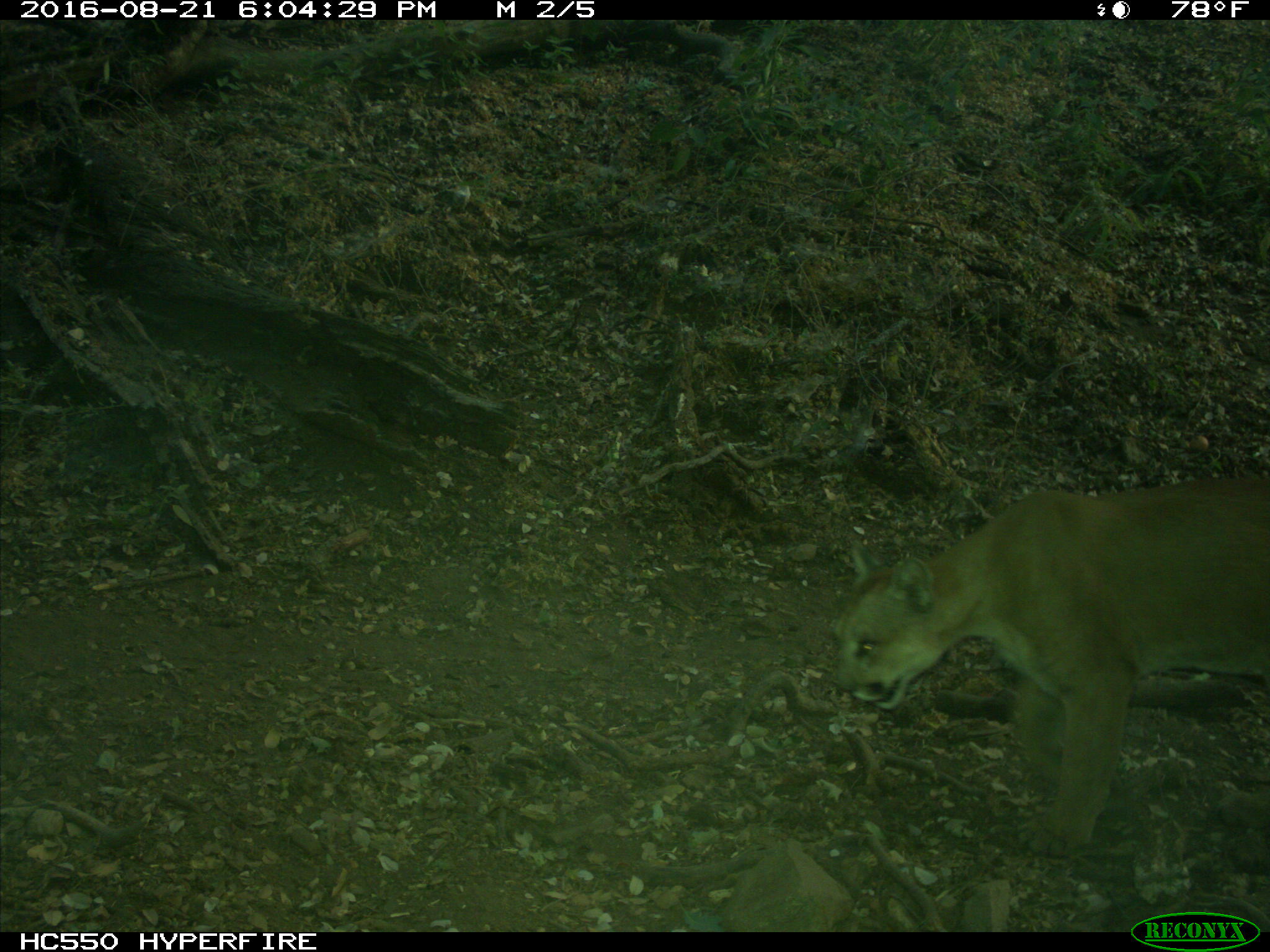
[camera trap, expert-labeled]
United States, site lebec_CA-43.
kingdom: Animalia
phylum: Chordata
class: Mammalia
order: Carnivora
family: Felidae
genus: Puma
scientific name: Puma concolor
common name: mountain lion